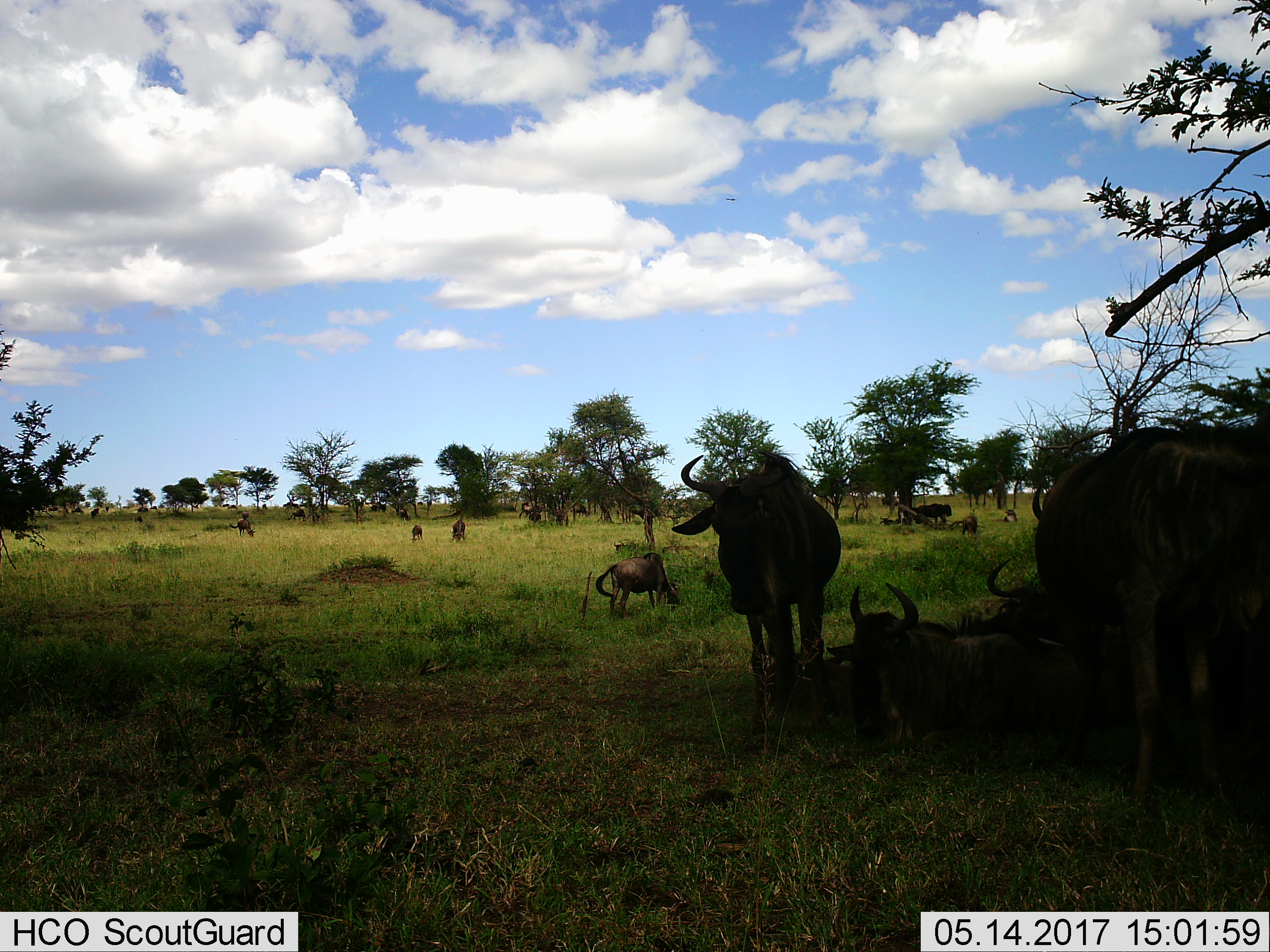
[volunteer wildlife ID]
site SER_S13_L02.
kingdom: Animalia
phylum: Chordata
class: Mammalia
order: Artiodactyla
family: Bovidae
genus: Connochaetes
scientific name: Connochaetes taurinus taurinus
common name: blue wildebeest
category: wildebeestblue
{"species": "wildebeestblue (blue wildebeest) (Connochaetes taurinus taurinus)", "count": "11-50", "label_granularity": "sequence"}